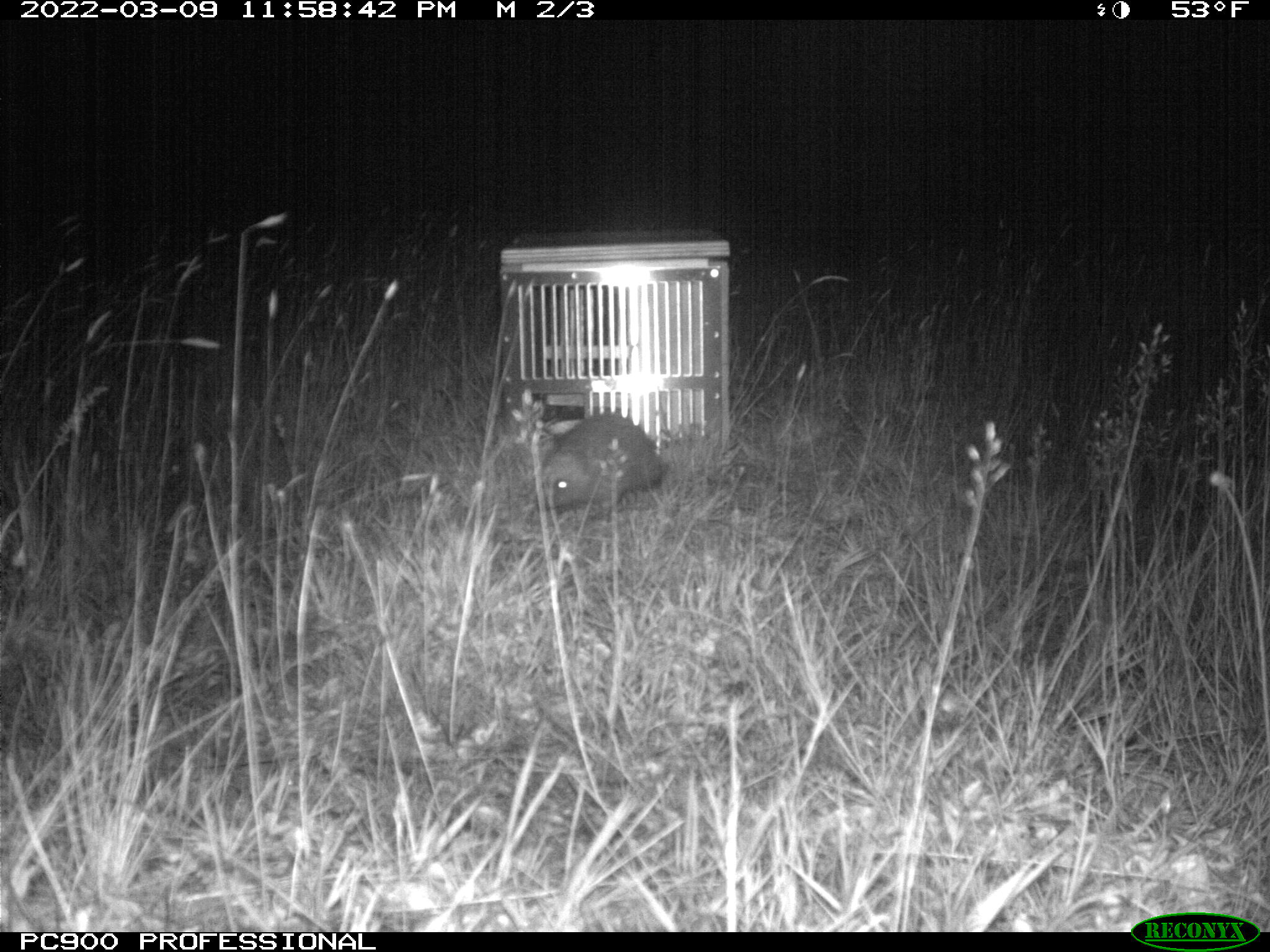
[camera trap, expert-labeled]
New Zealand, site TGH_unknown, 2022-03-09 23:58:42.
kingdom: Animalia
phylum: Chordata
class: Mammalia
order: Eulipotyphla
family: Erinaceidae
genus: Erinaceus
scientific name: Erinaceus europaeus europaeus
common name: european hedgehog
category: hedgehog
Hedgehog (european hedgehog) (Erinaceus europaeus europaeus).